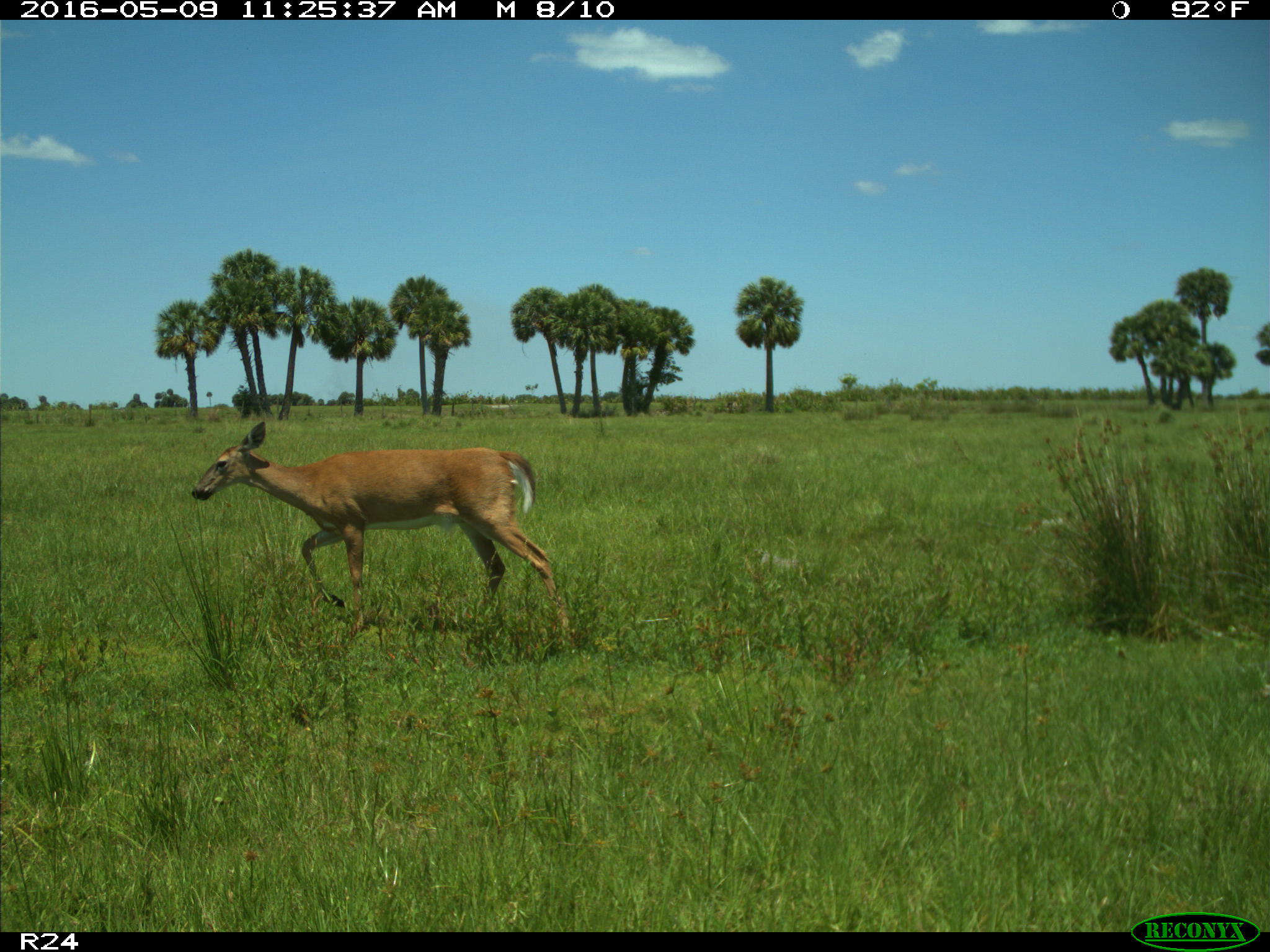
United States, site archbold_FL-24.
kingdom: Animalia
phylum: Chordata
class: Mammalia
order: Artiodactyla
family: Cervidae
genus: Odocoileus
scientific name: Odocoileus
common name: deer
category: unidentified deer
Unidentified deer (deer) (Odocoileus).